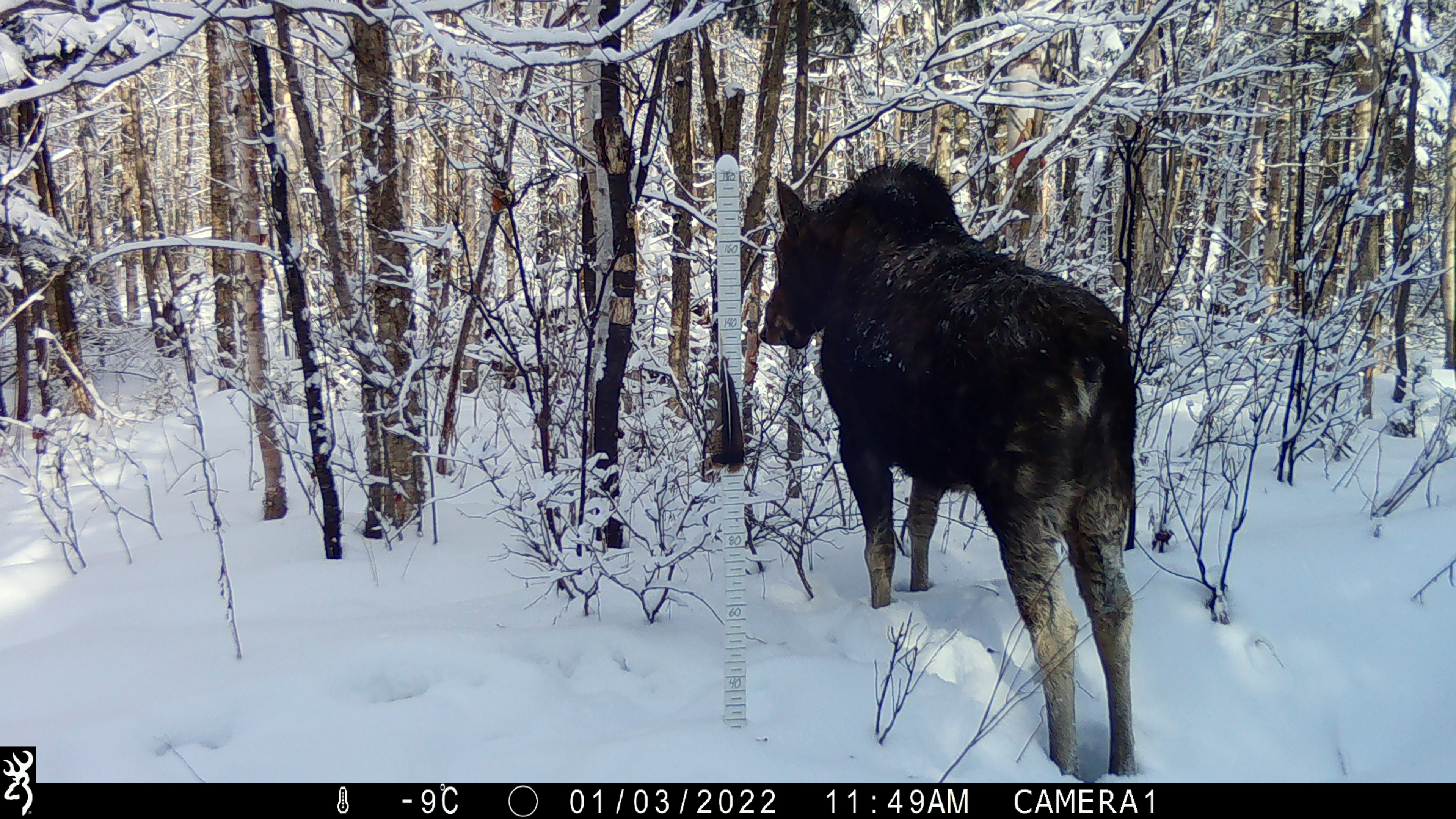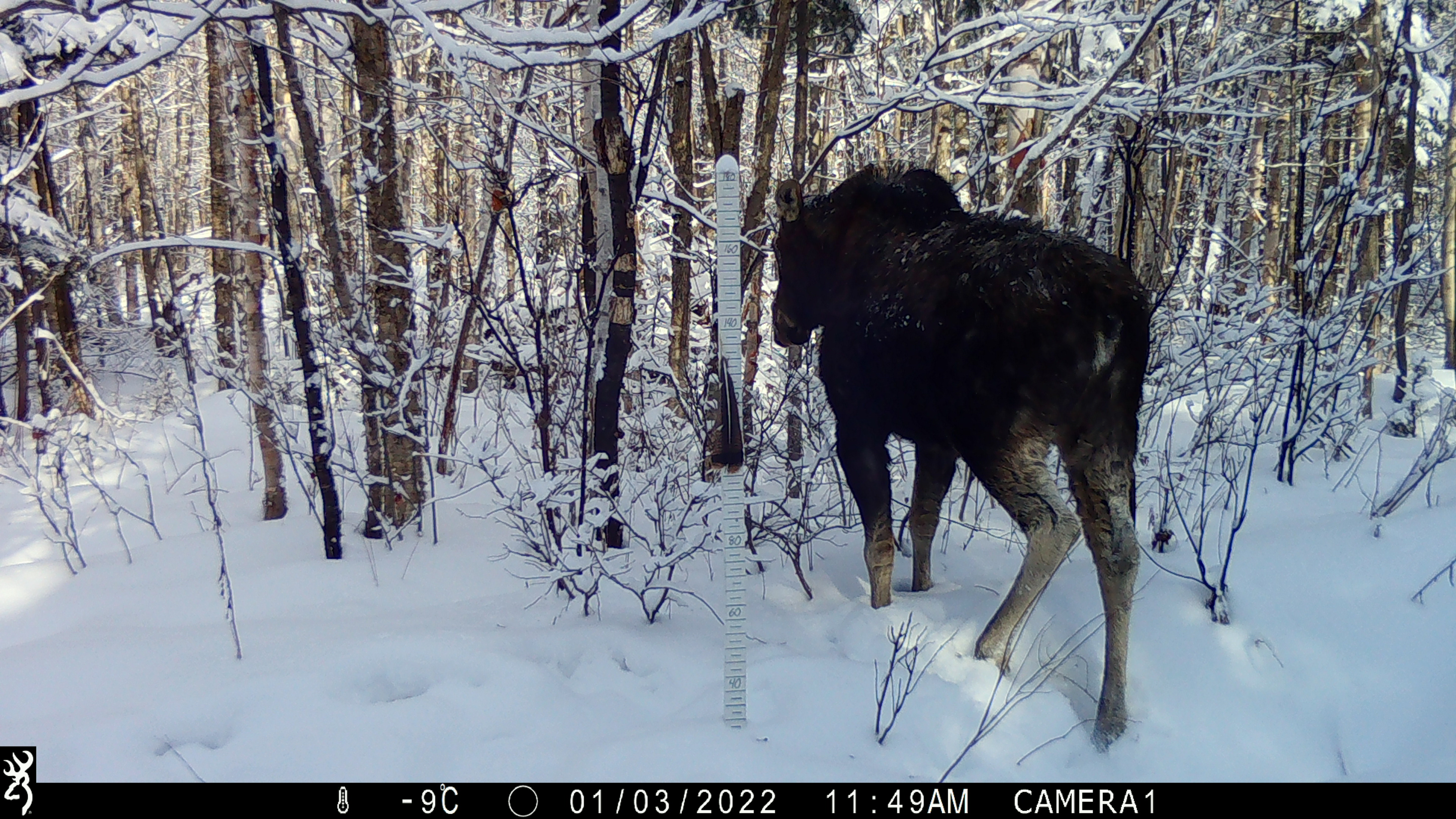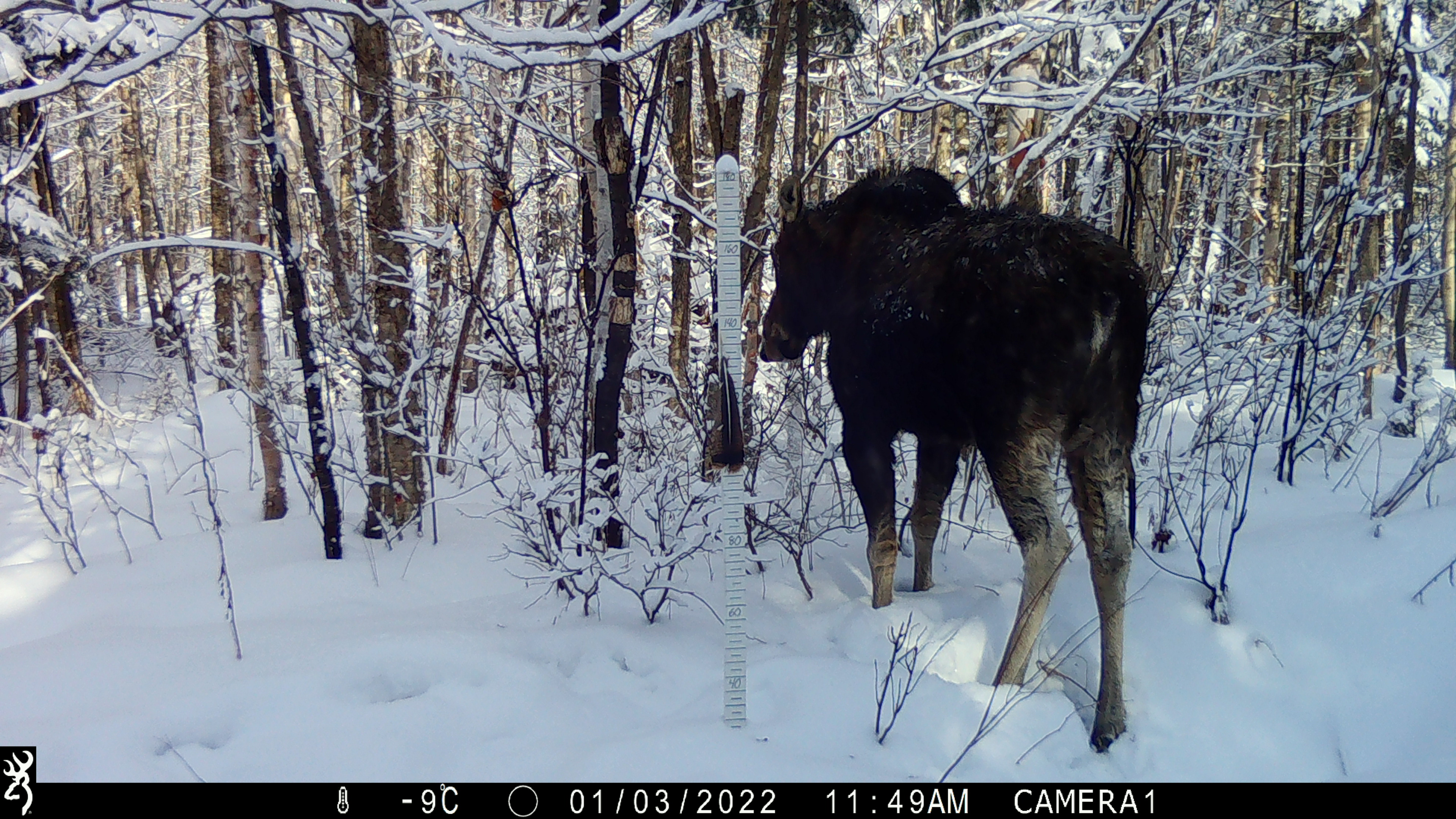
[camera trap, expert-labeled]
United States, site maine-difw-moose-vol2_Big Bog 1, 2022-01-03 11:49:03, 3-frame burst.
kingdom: Animalia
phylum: Chordata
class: Mammalia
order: Artiodactyla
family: Cervidae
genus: Alces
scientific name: Alces alces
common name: moose